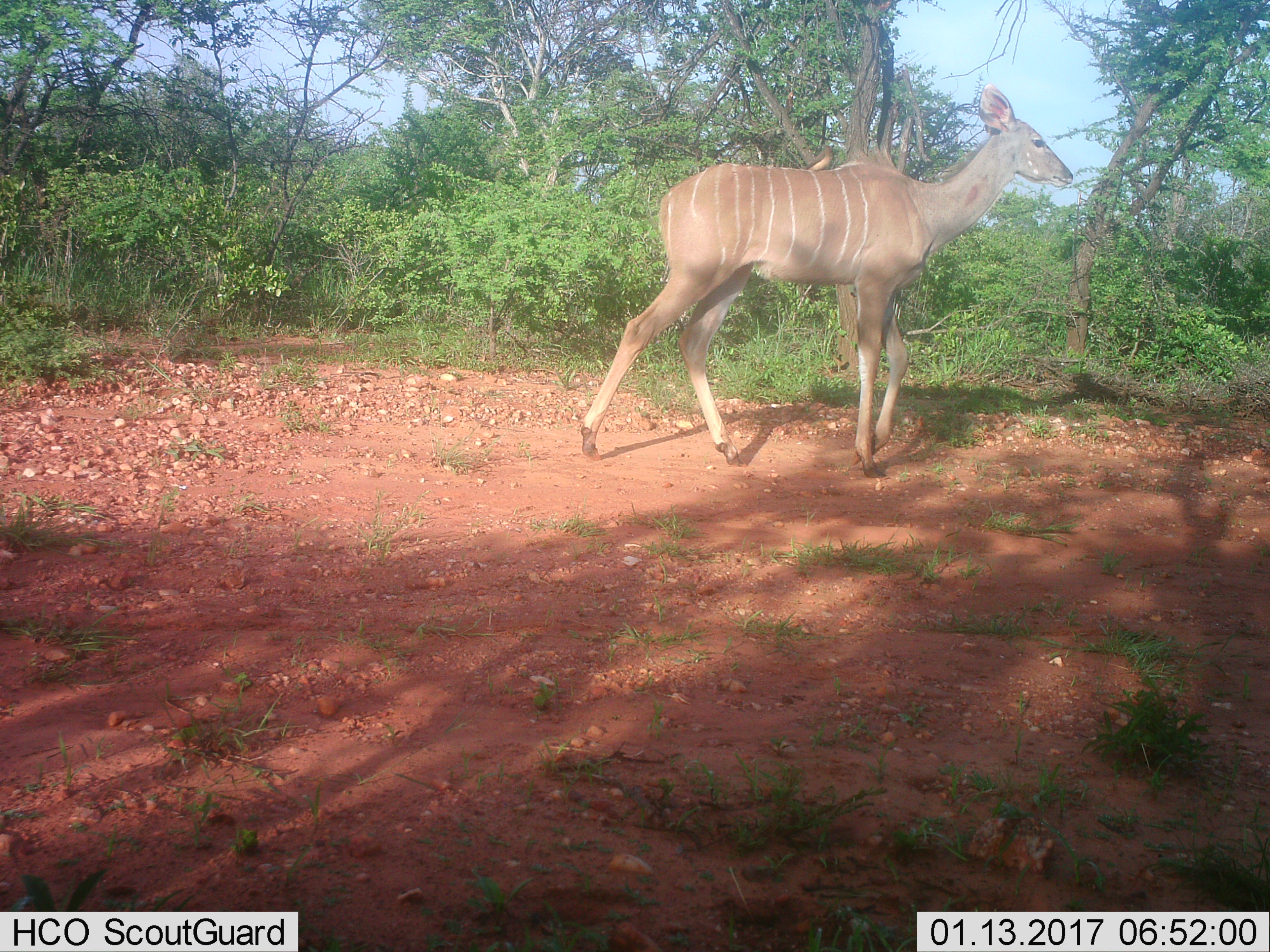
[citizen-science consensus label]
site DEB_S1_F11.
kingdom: Animalia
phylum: Chordata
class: Mammalia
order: Artiodactyla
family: Bovidae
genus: Tragelaphus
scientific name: Tragelaphus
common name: kudu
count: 1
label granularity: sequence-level